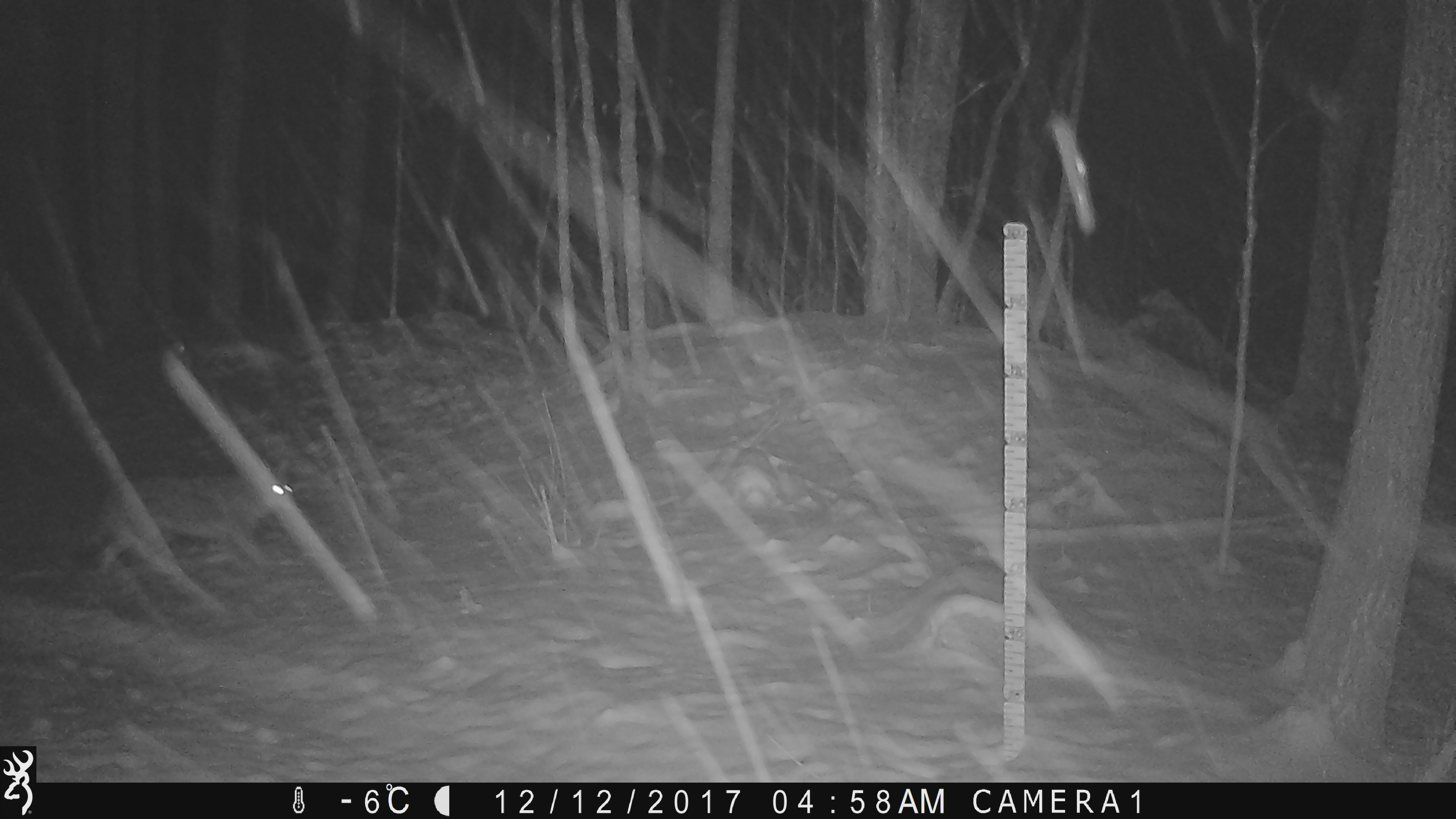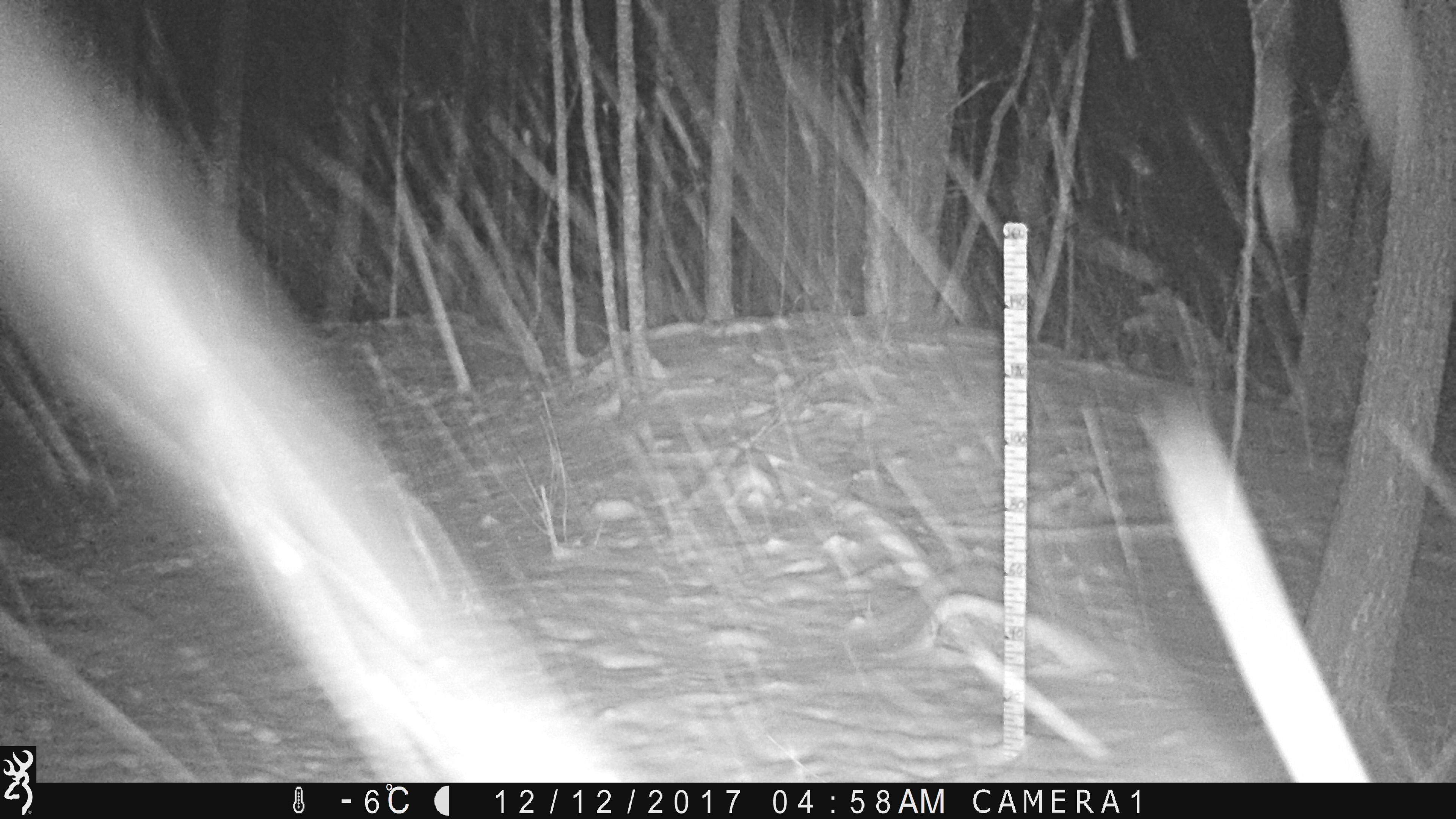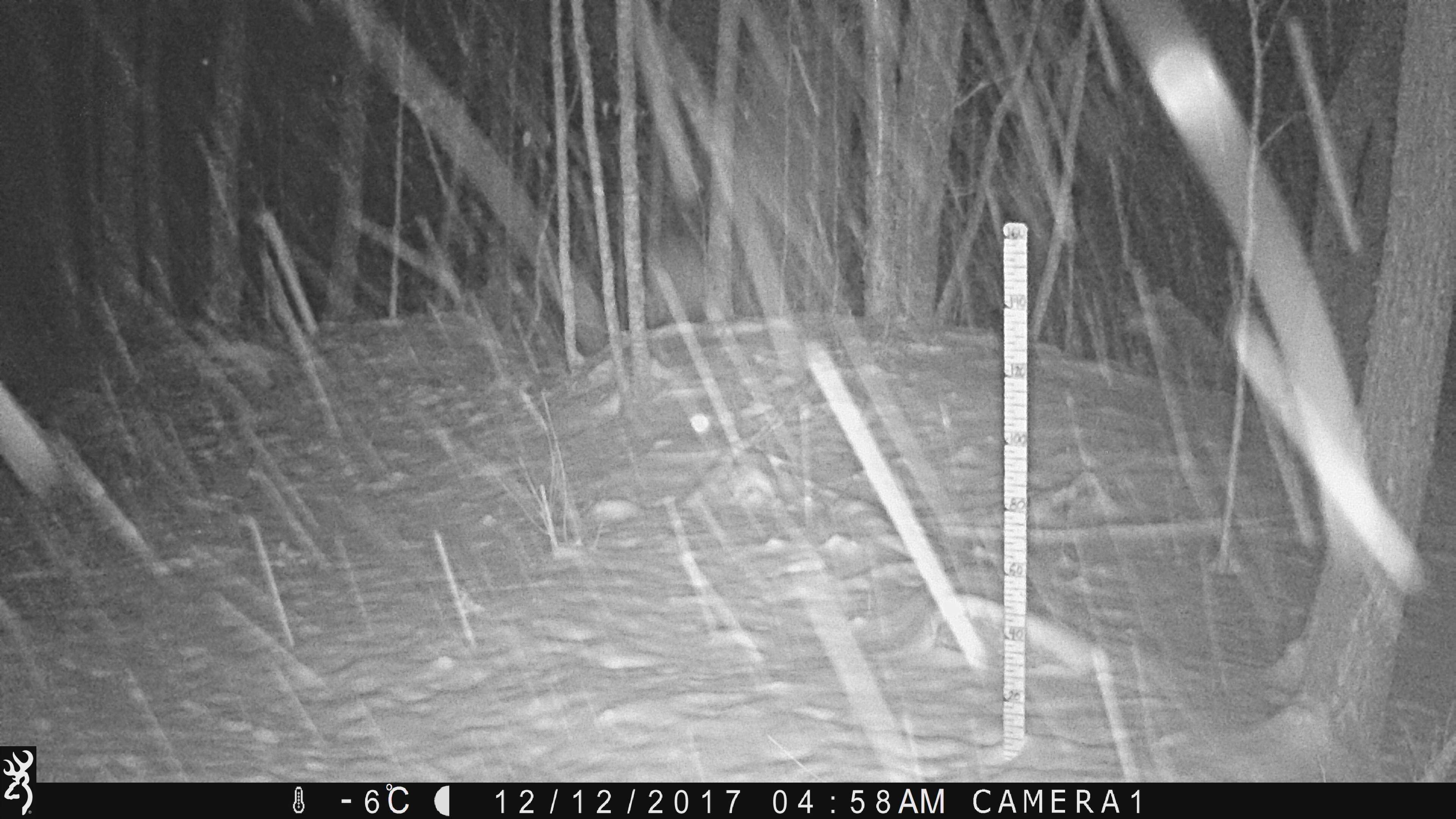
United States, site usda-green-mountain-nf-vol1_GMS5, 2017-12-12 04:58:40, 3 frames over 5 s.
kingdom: Animalia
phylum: Chordata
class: Mammalia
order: Carnivora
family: Canidae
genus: Canis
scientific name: Canis latrans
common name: coyote